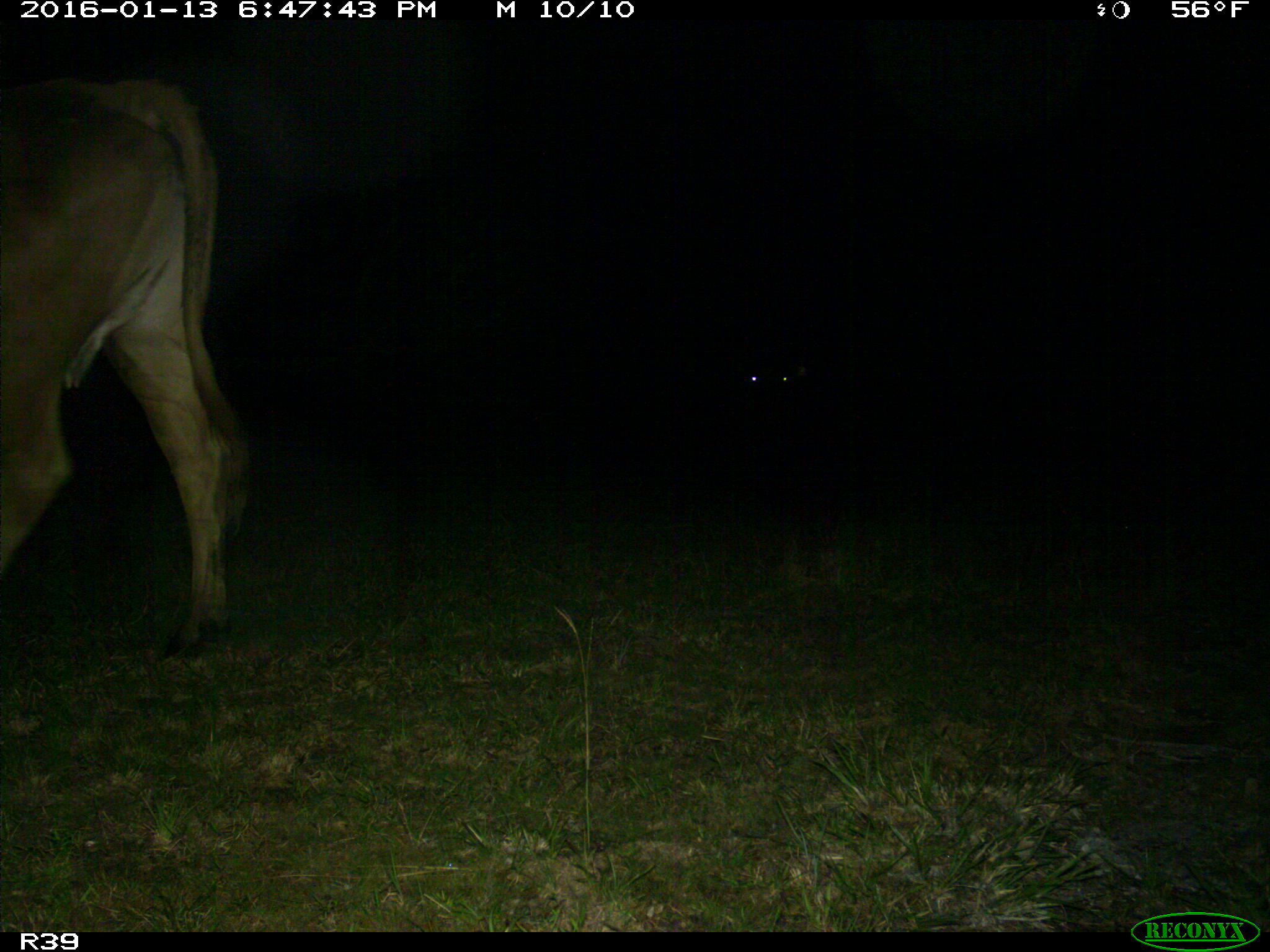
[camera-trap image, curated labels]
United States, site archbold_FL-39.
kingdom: Animalia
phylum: Chordata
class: Mammalia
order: Artiodactyla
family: Bovidae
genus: Bos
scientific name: Bos taurus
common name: domestic cow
Bos taurus (domestic cow).